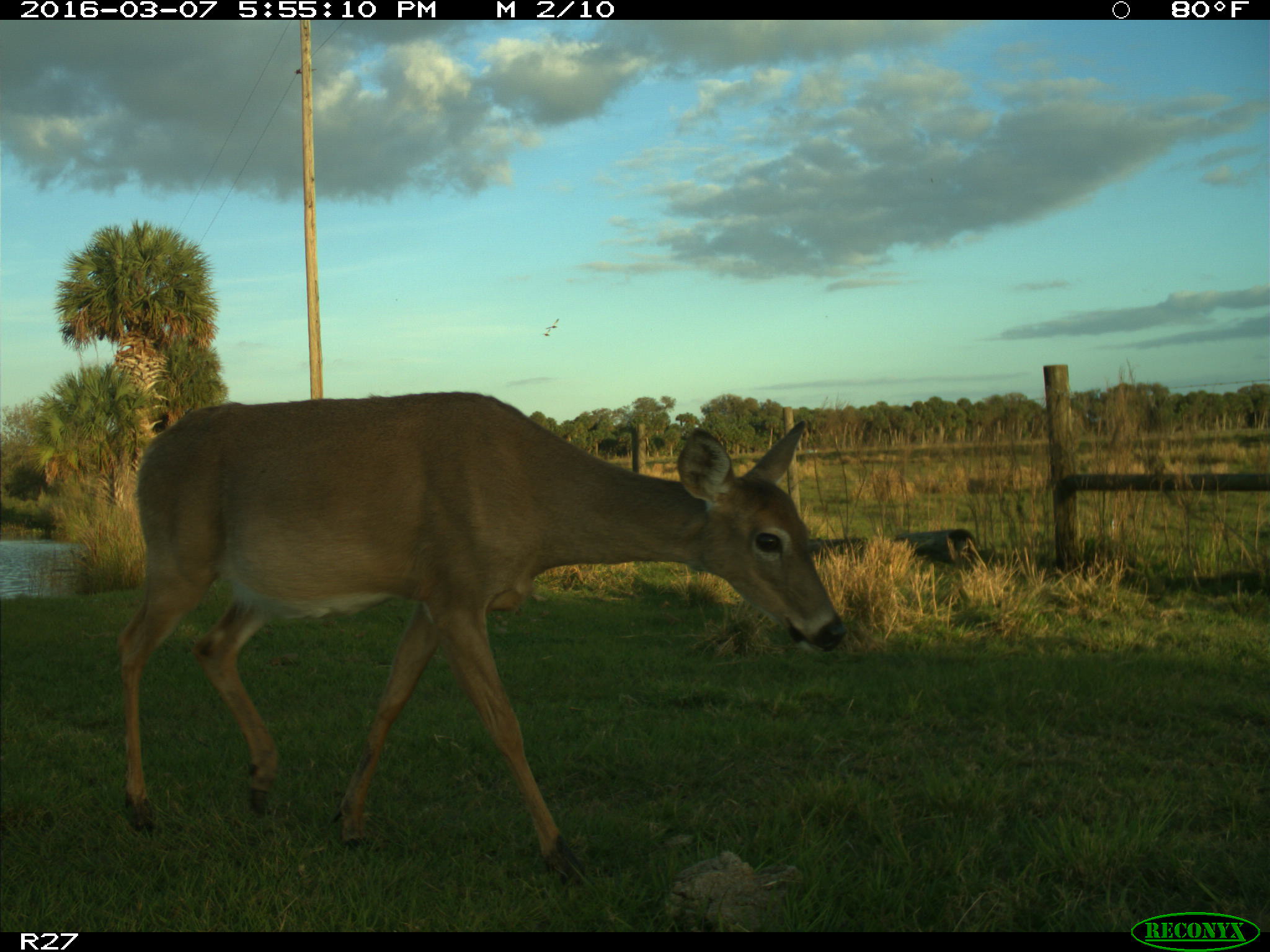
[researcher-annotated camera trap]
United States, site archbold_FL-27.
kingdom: Animalia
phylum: Chordata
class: Mammalia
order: Artiodactyla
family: Cervidae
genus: Odocoileus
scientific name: Odocoileus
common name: deer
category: unidentified deer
Unidentified deer (deer) (Odocoileus).